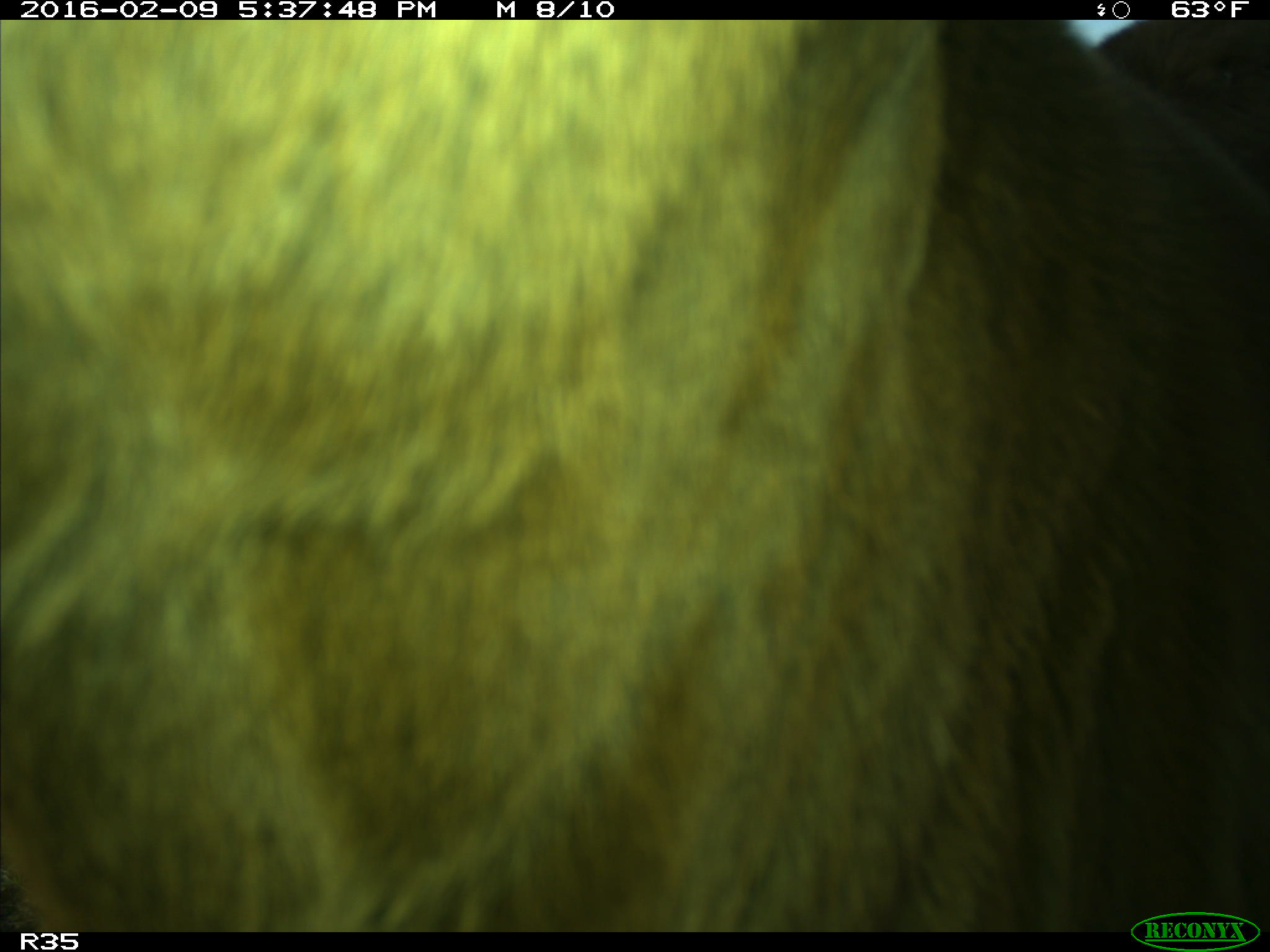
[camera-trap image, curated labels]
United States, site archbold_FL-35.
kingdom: Animalia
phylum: Chordata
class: Mammalia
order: Artiodactyla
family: Bovidae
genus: Bos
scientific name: Bos taurus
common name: domestic cow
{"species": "Bos taurus (domestic cow)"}